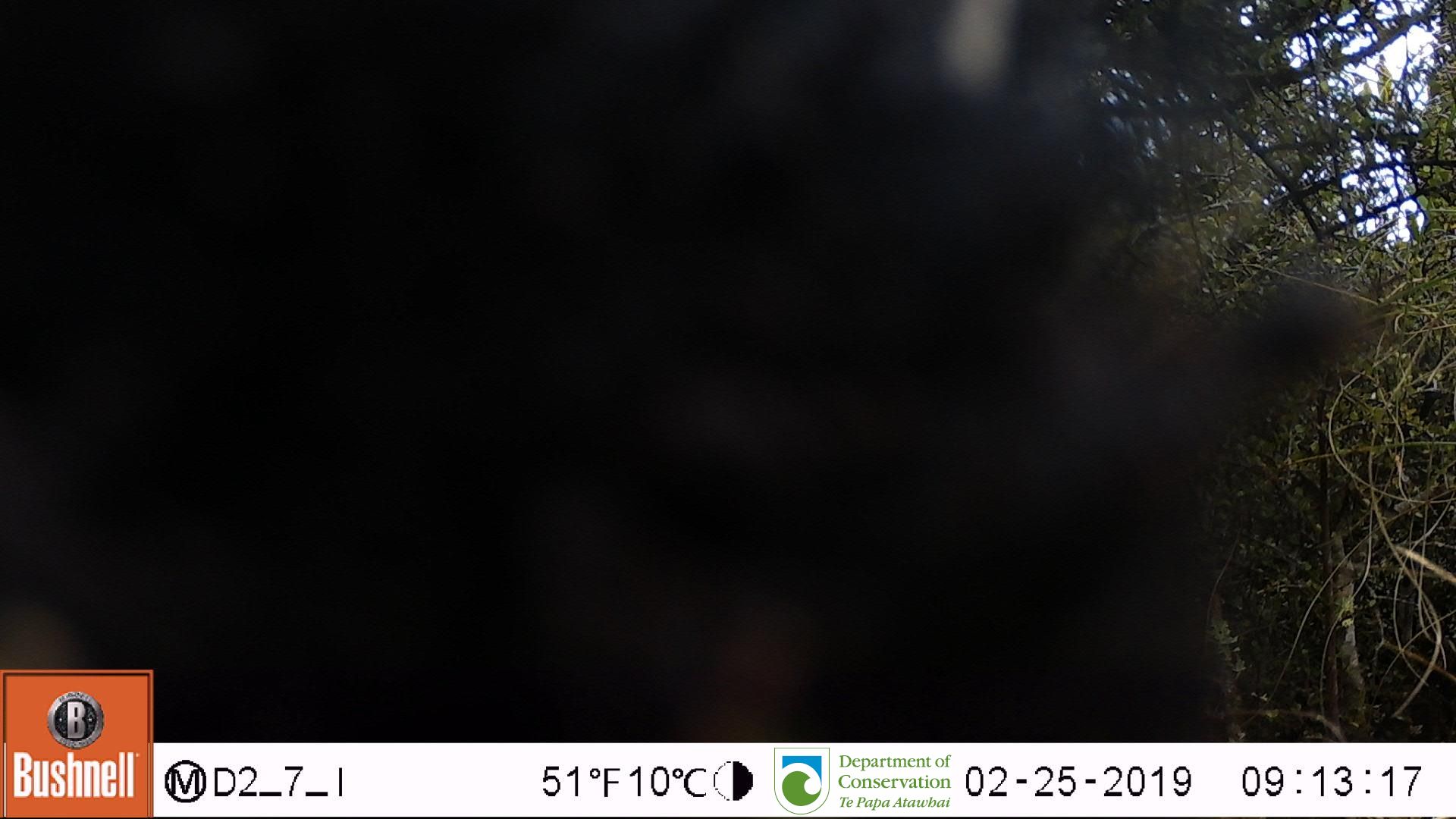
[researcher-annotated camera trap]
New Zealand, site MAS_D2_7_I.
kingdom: Animalia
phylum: Chordata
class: Mammalia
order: Artiodactyla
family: Suidae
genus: Sus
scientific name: Sus scrofa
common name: pig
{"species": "pig (Sus scrofa)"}